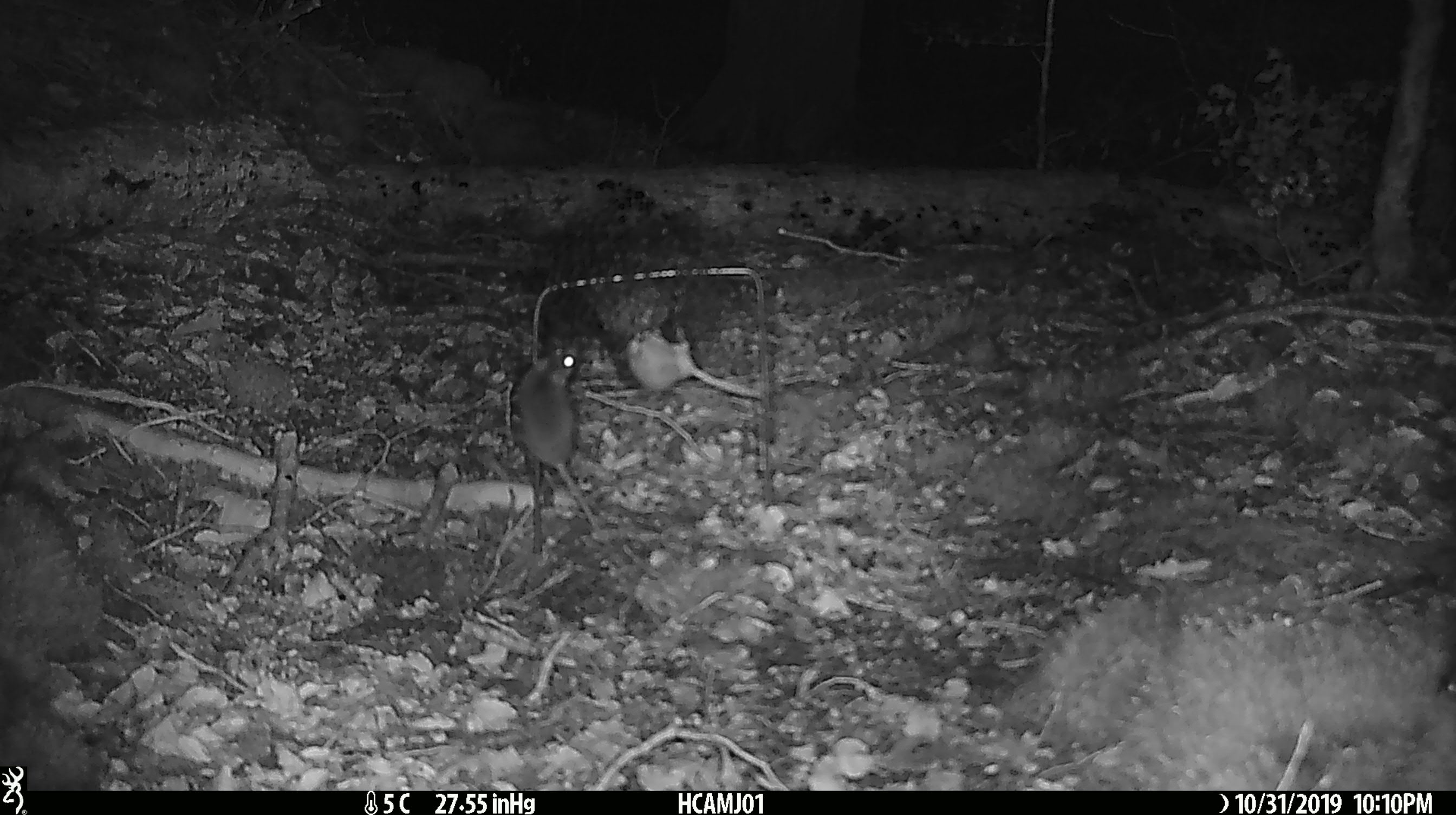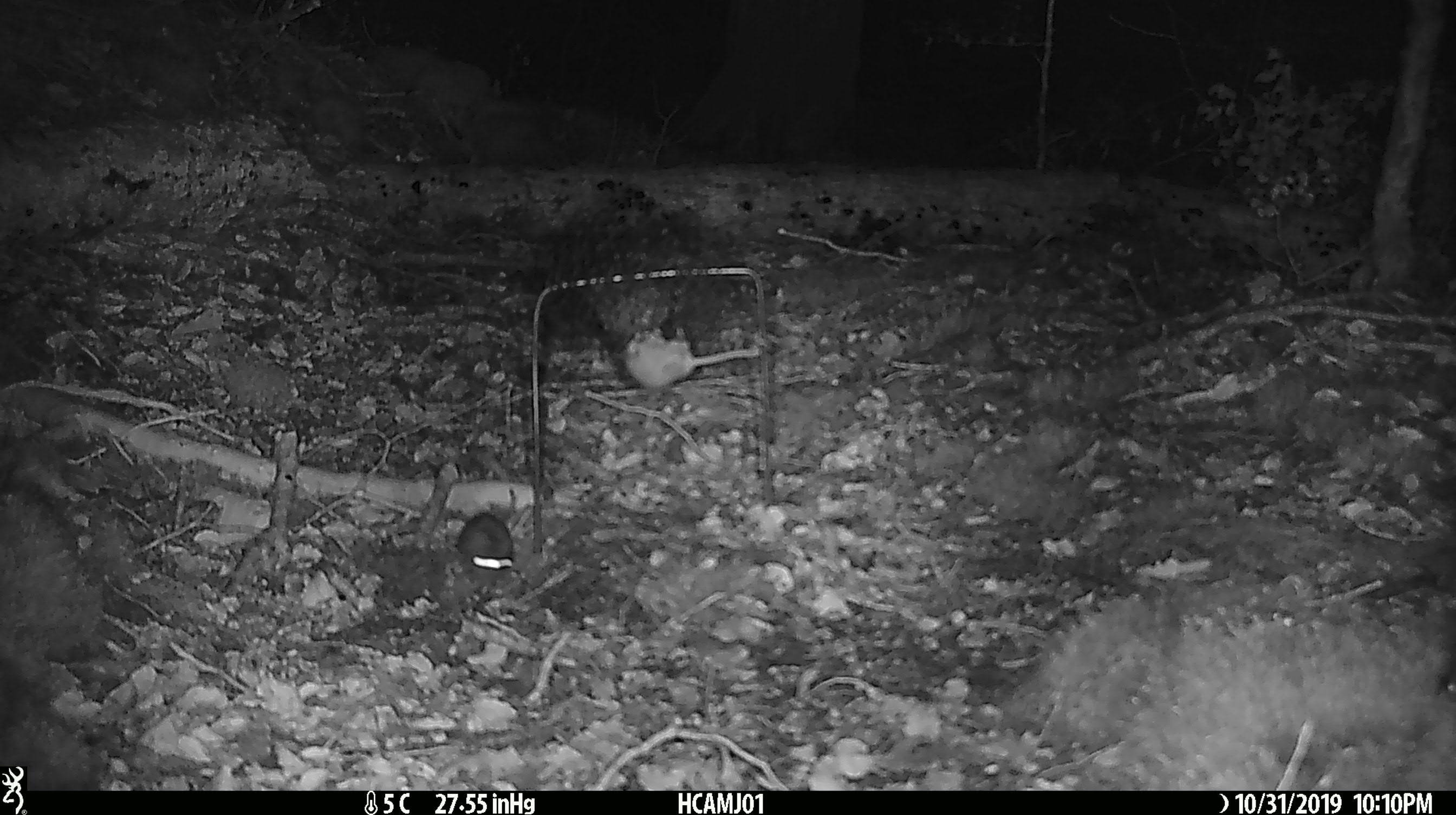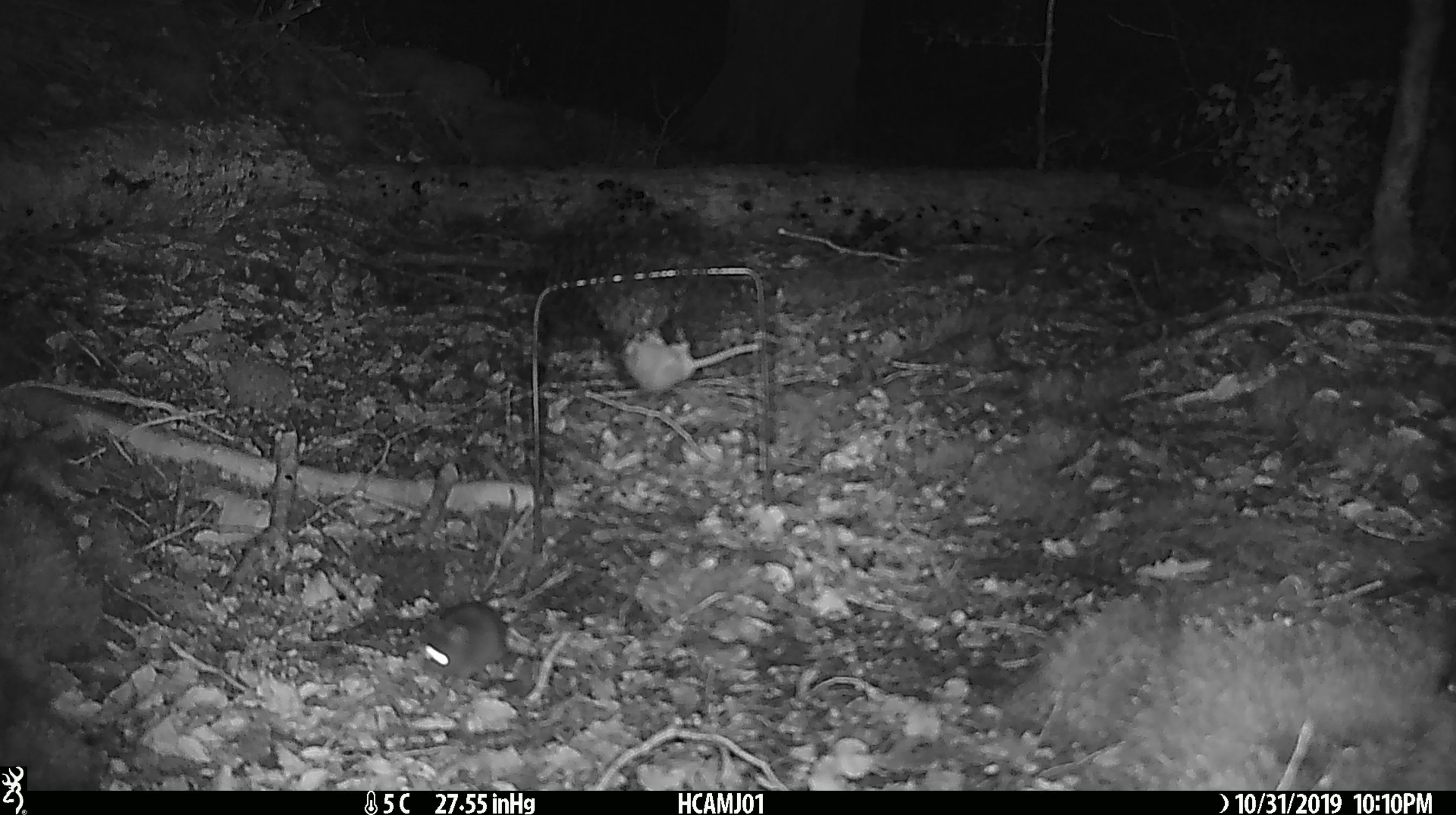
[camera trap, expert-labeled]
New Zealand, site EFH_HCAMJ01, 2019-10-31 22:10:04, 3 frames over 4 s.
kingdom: Animalia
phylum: Chordata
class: Mammalia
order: Rodentia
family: Muridae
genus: Mus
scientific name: Mus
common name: mouse